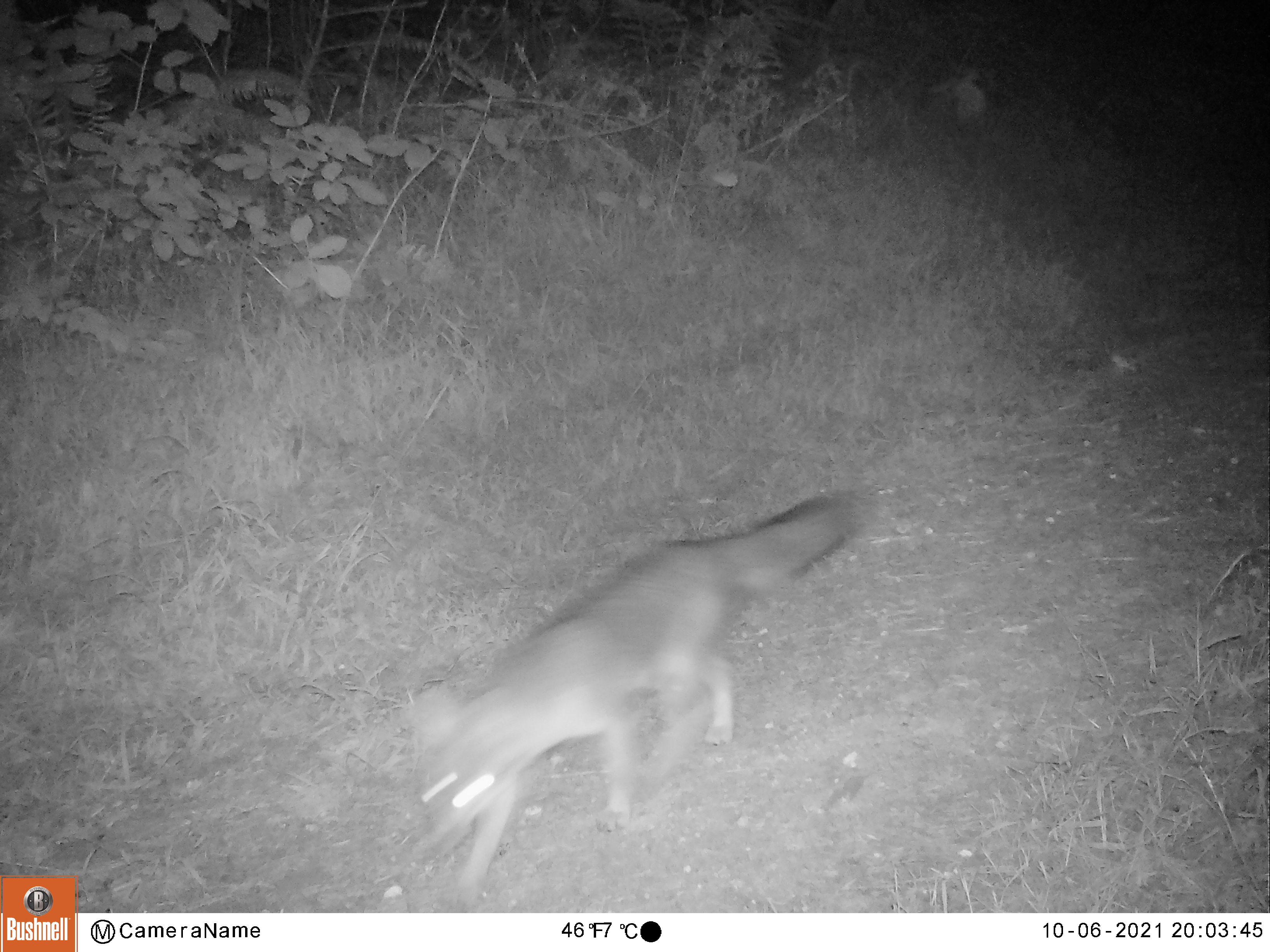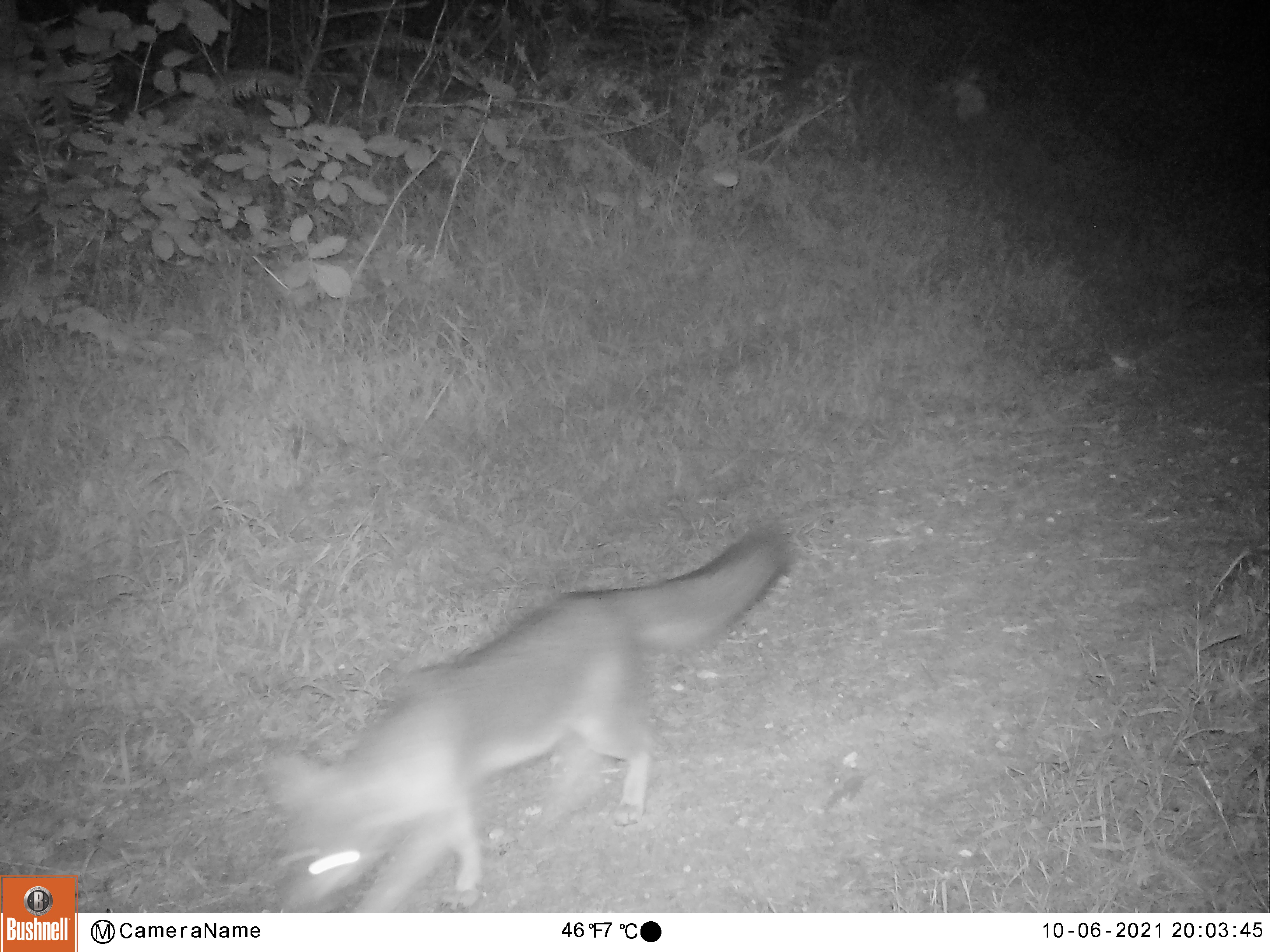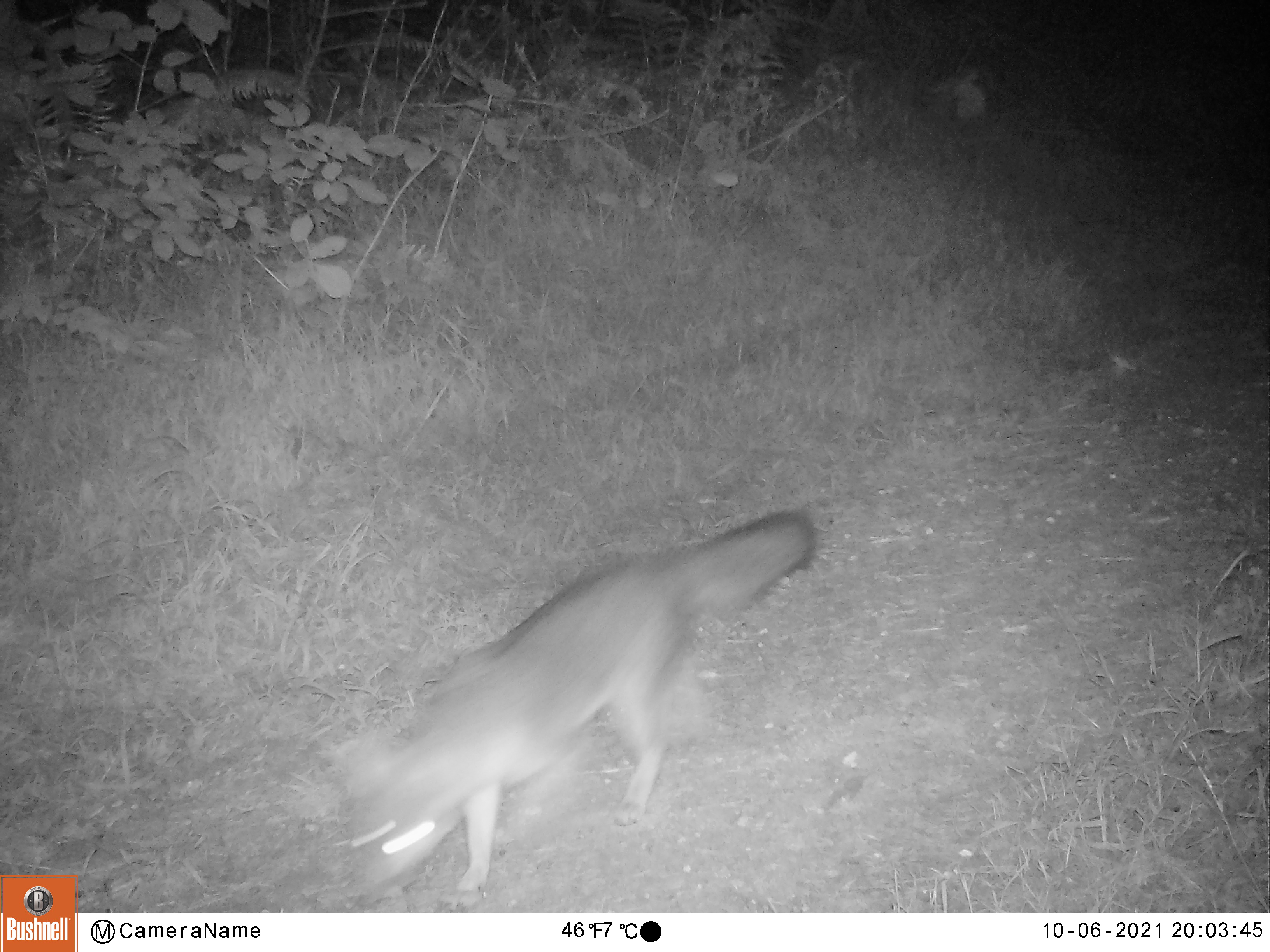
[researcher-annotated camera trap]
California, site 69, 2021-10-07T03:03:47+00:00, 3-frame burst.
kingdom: Animalia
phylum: Chordata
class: Mammalia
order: Carnivora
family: Canidae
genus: Urocyon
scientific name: Urocyon cinereoargenteus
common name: gray fox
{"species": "gray fox (Urocyon cinereoargenteus)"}